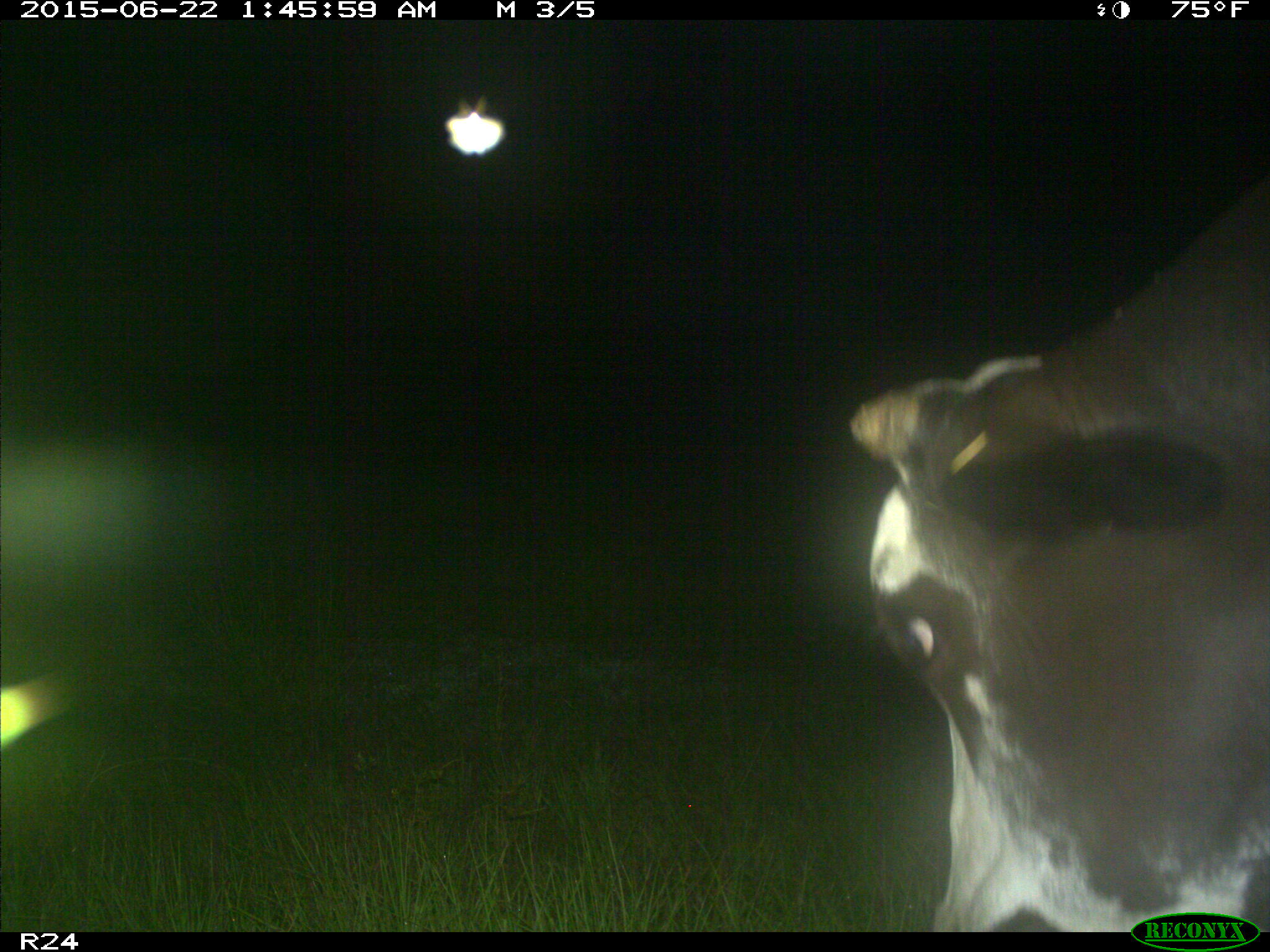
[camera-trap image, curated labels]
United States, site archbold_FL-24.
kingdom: Animalia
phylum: Chordata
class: Mammalia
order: Artiodactyla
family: Bovidae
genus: Bos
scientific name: Bos taurus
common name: domestic cow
Bos taurus (domestic cow).